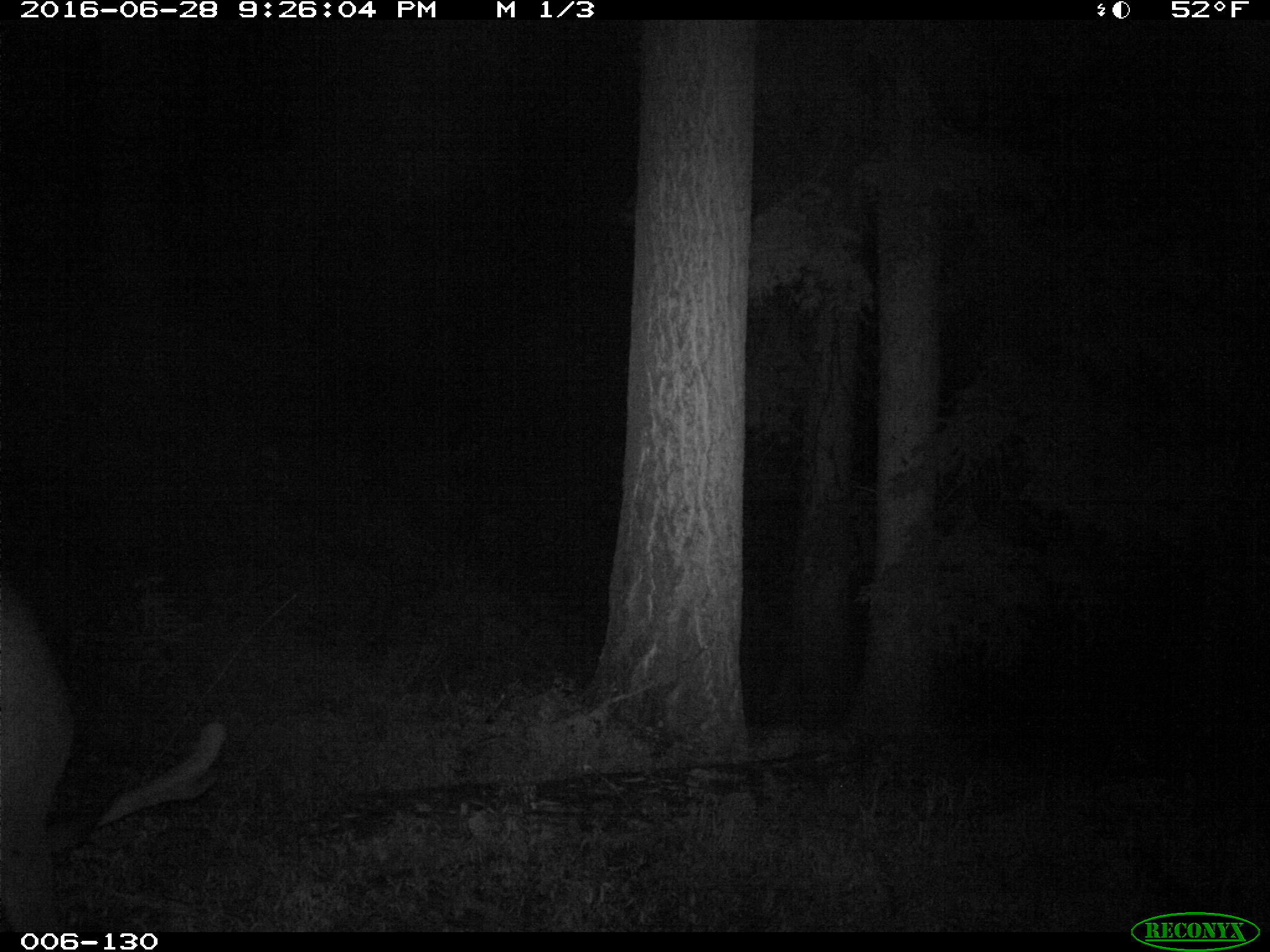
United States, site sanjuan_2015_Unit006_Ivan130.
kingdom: Animalia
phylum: Chordata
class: Mammalia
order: Artiodactyla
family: Cervidae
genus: Cervus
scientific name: Cervus elaphus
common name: red deer